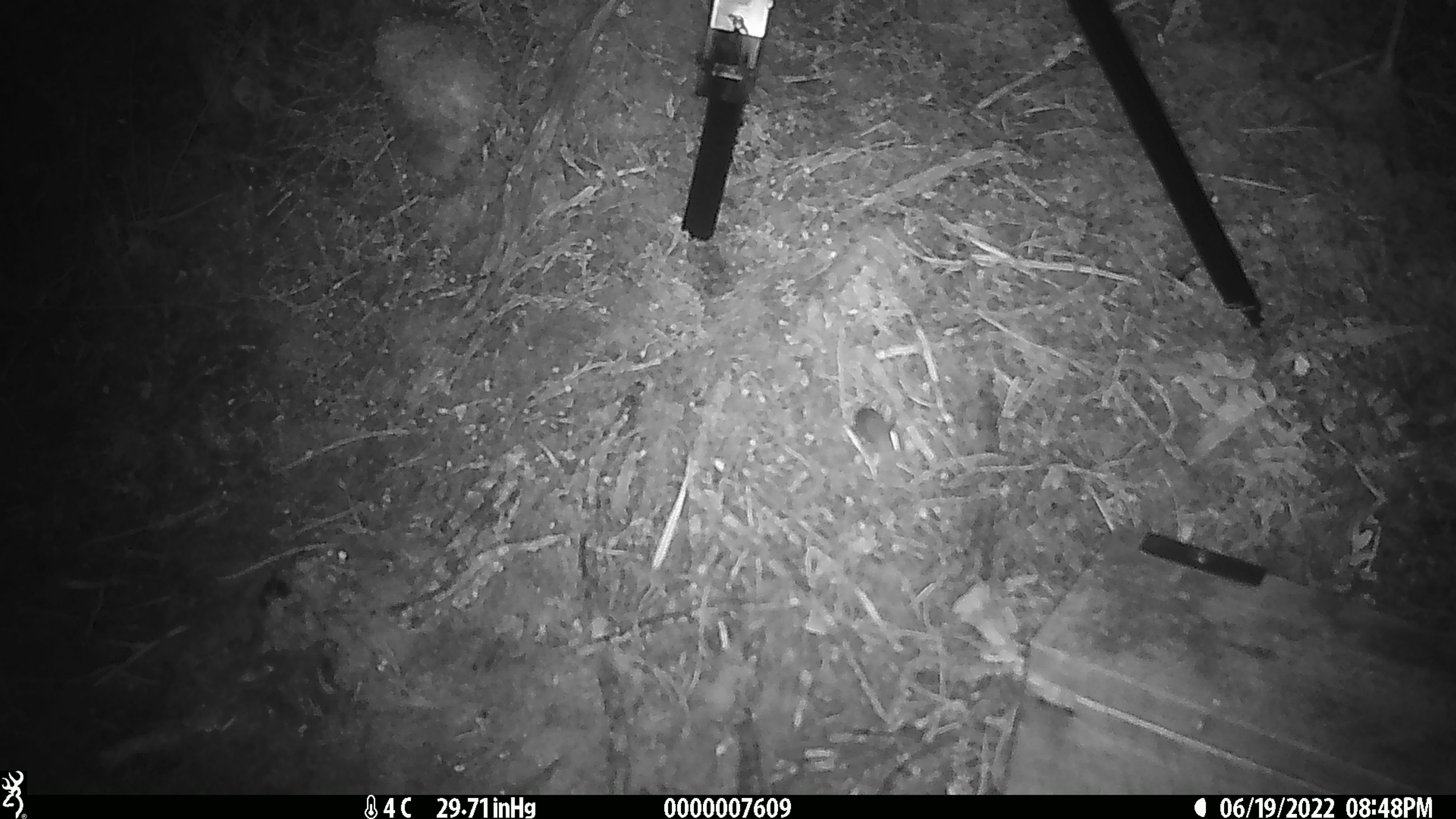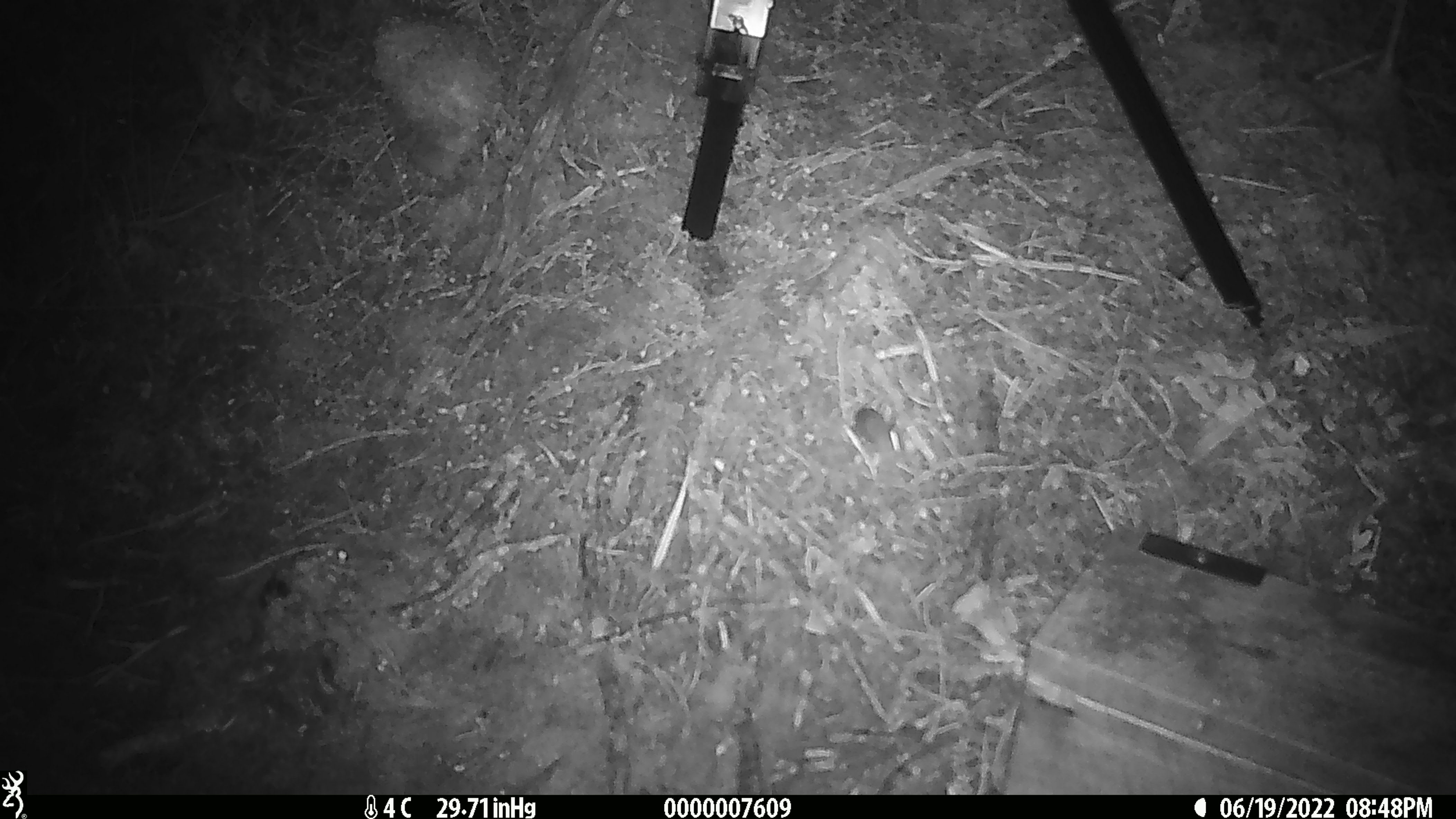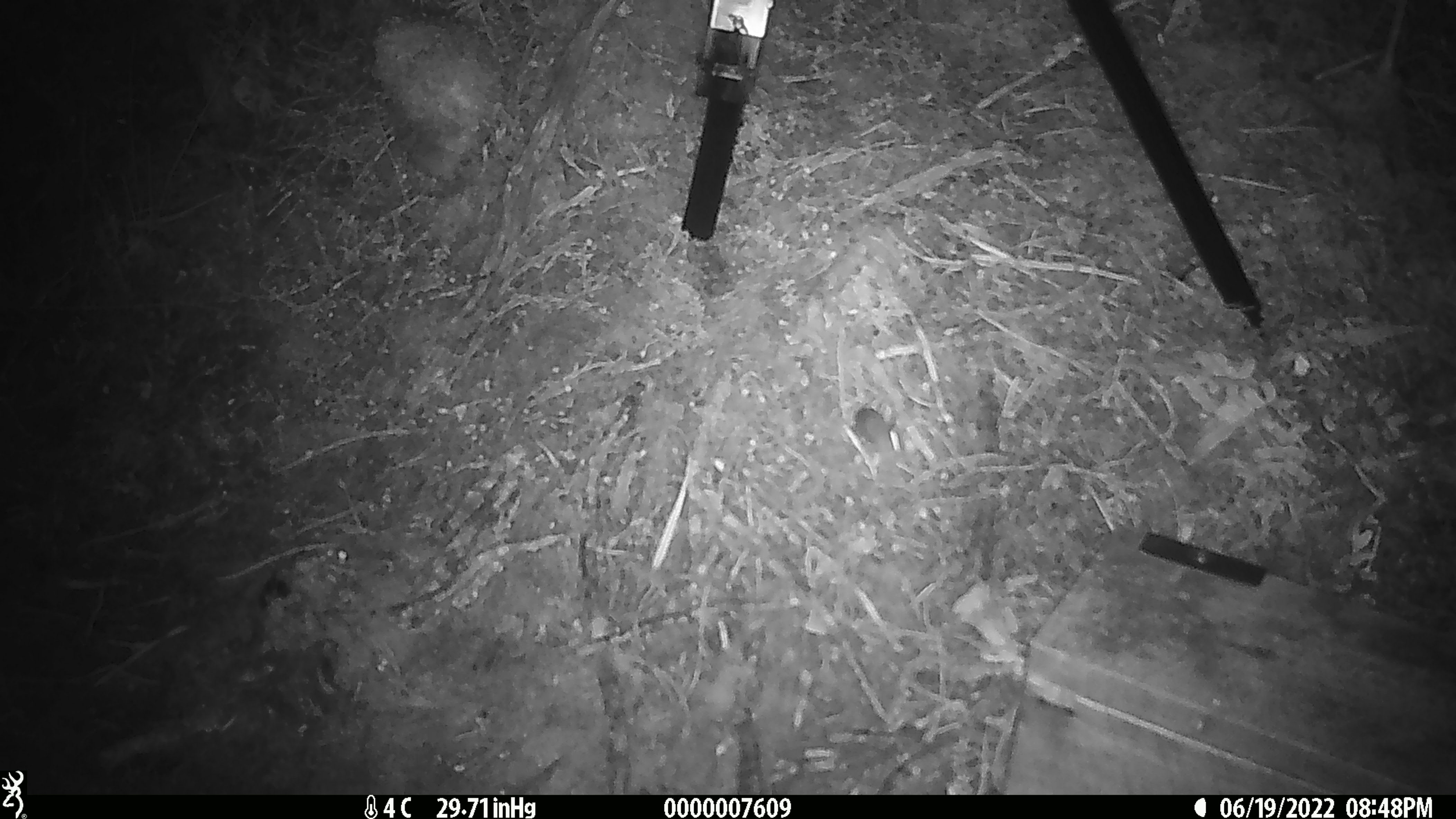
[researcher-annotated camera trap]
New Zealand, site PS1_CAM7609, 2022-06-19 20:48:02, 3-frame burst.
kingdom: Animalia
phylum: Chordata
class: Mammalia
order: Rodentia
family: Muridae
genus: Mus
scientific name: Mus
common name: mouse